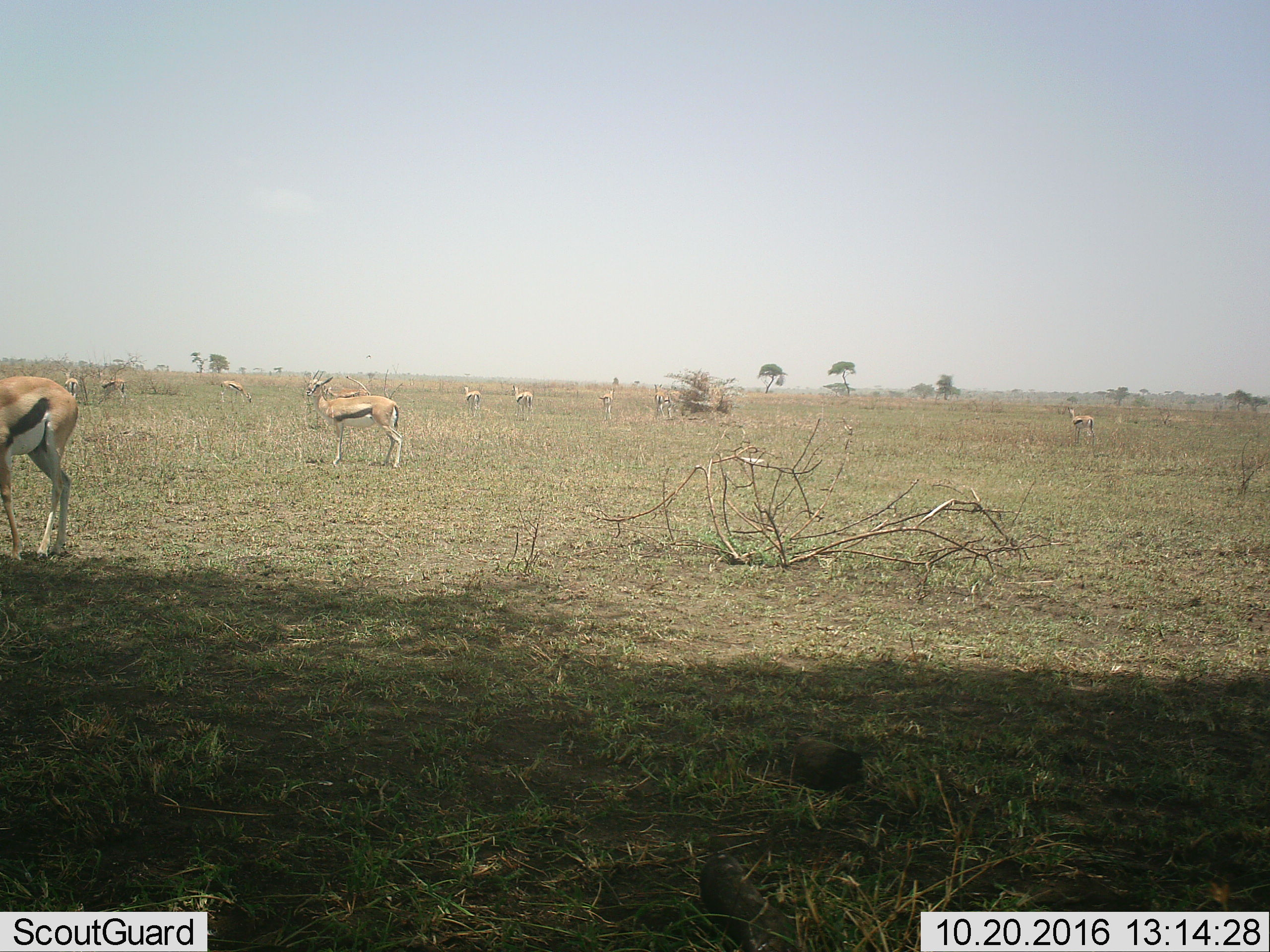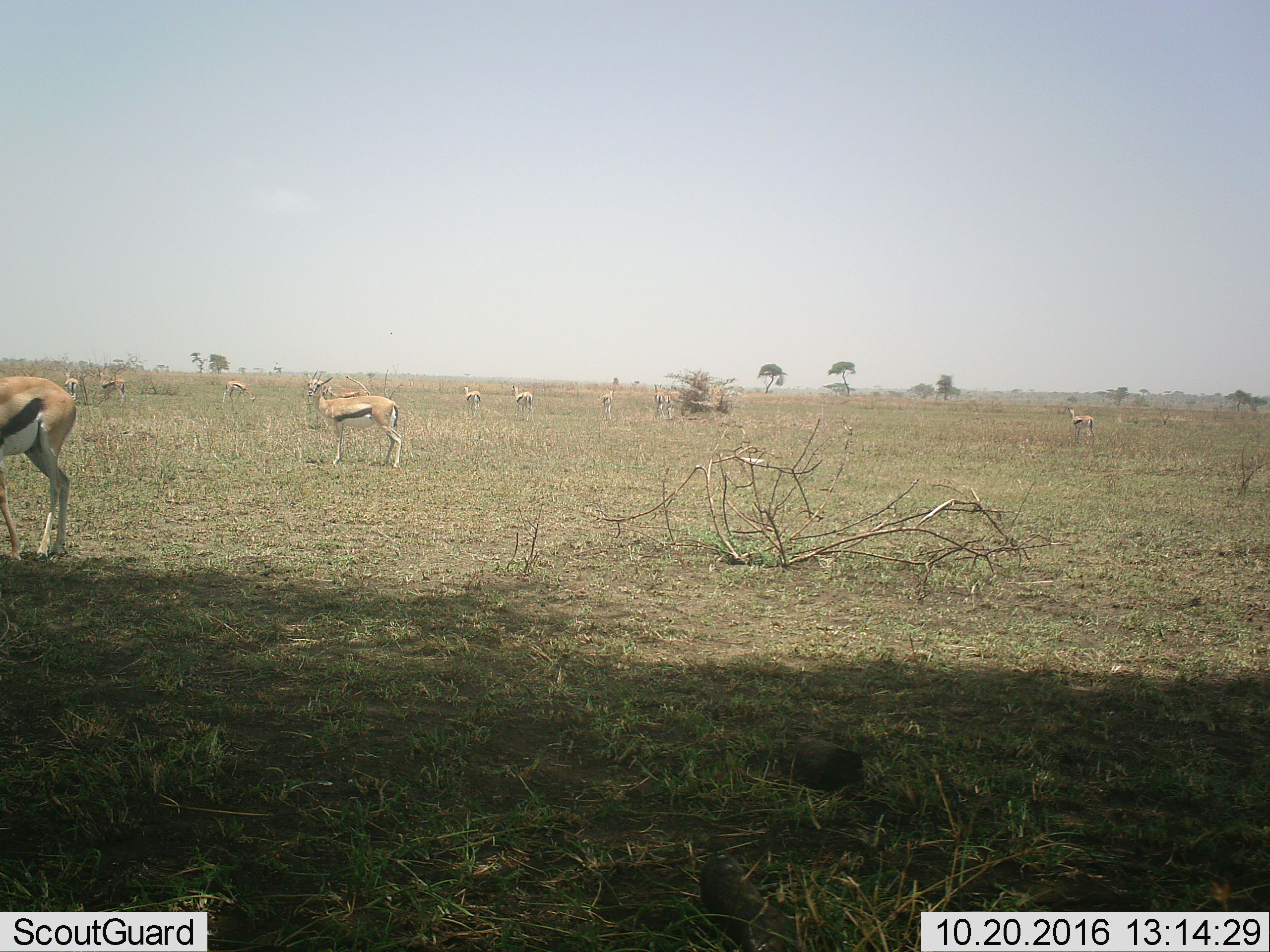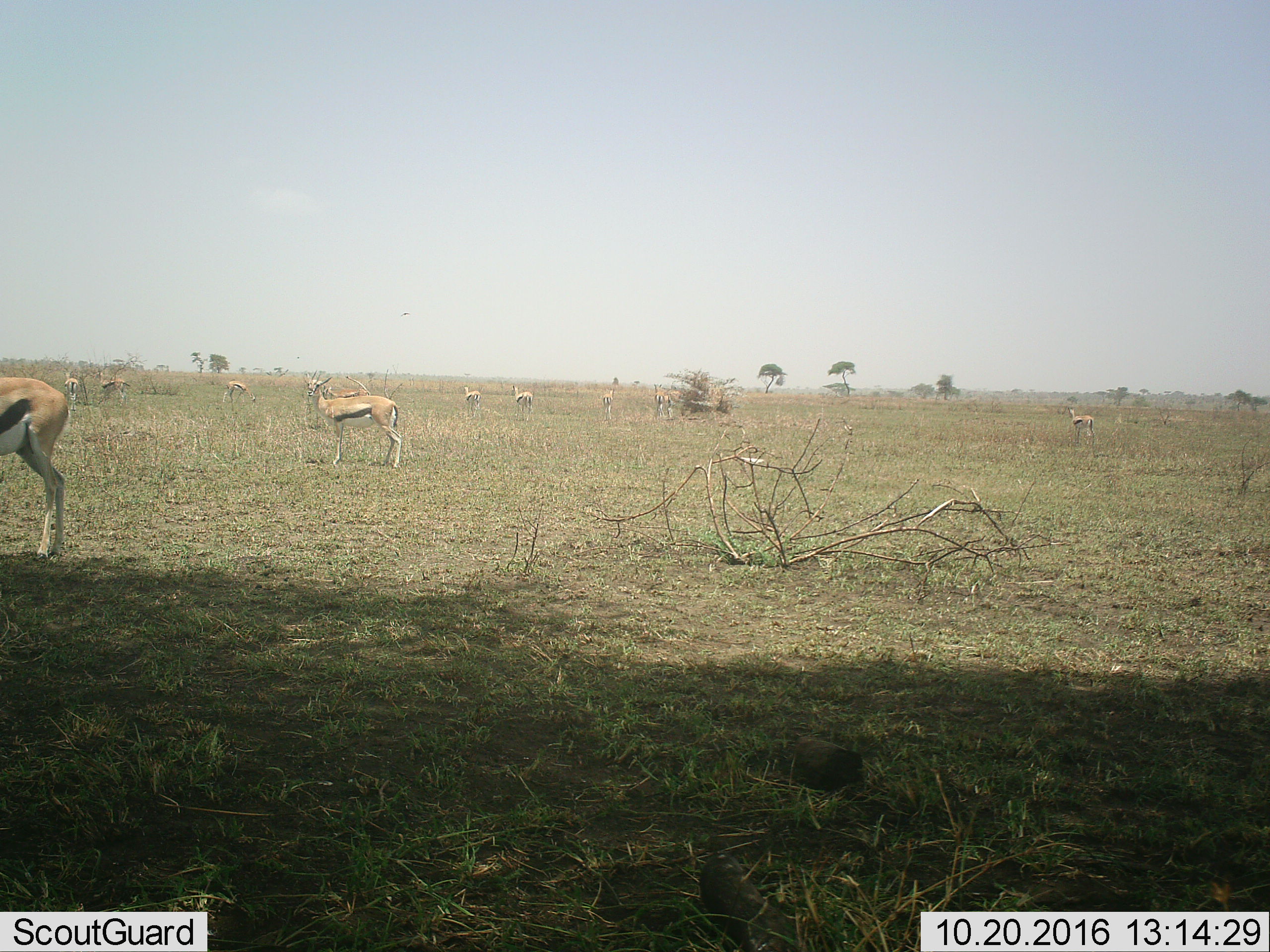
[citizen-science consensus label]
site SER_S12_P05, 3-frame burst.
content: unidentified animal